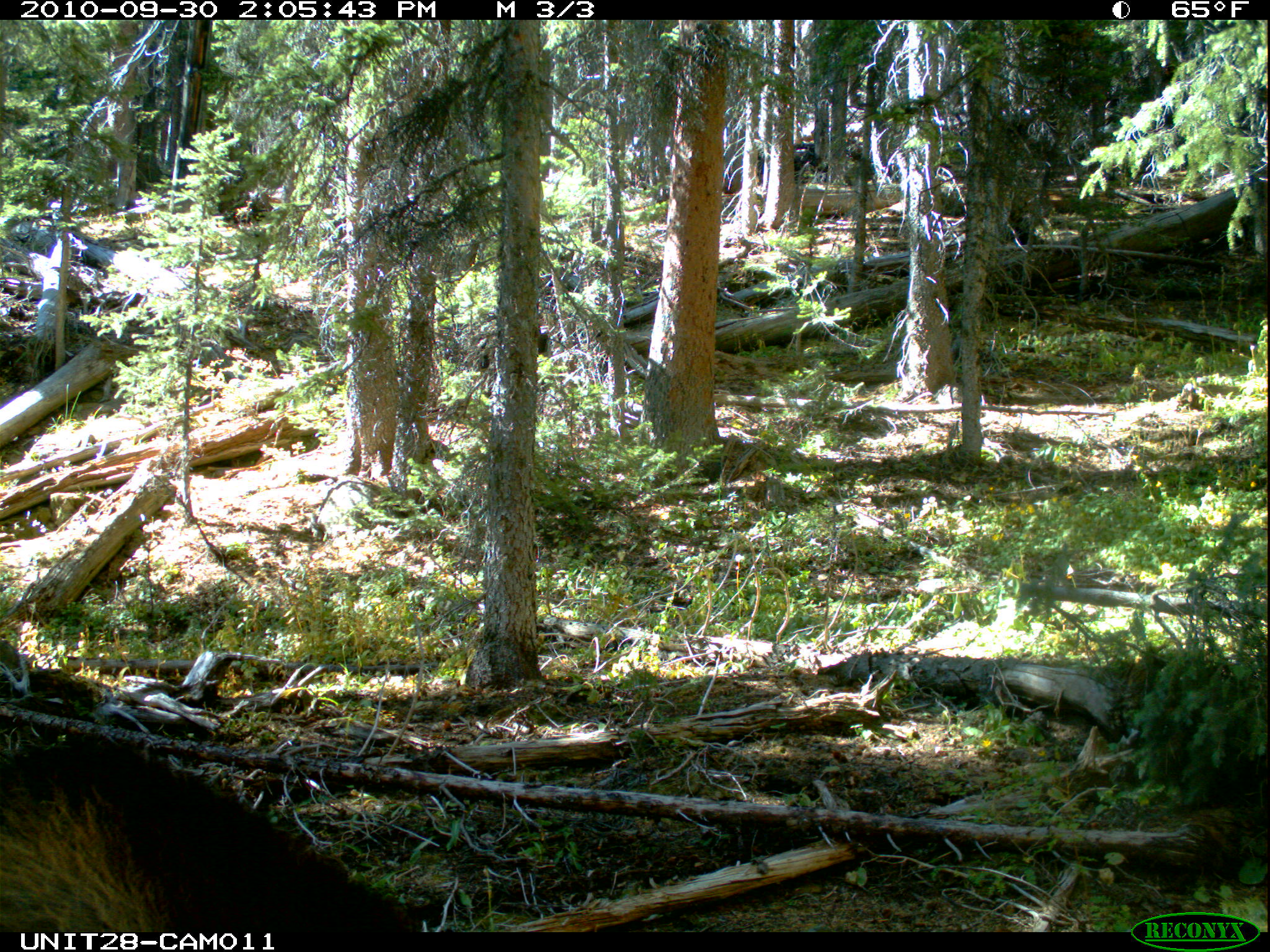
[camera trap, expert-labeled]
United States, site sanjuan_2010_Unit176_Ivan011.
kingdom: Animalia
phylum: Chordata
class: Mammalia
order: Artiodactyla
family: Cervidae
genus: Alces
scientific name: Alces alces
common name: moose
Alces alces (moose).